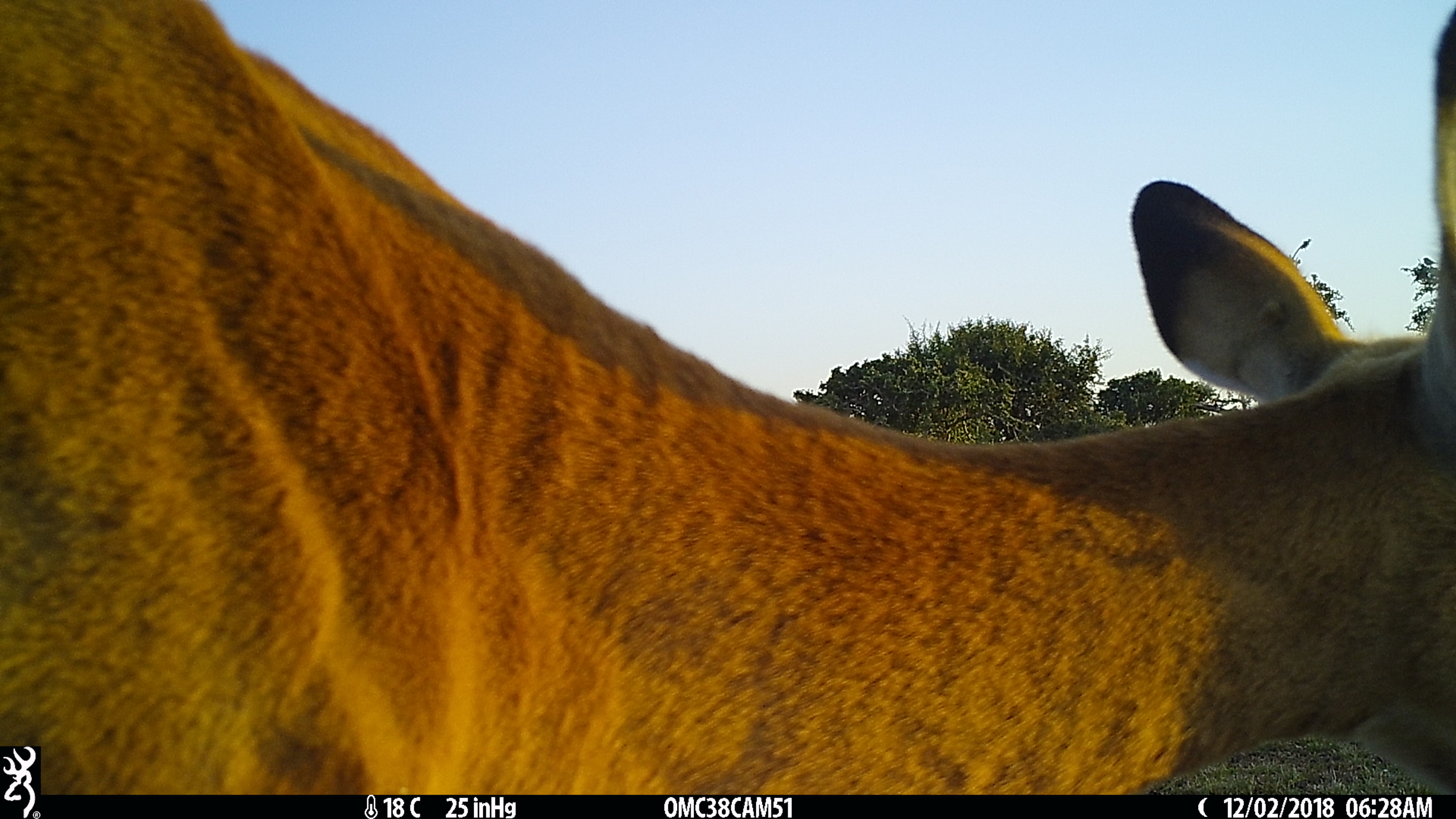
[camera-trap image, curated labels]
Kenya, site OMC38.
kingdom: Animalia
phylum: Chordata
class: Mammalia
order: Artiodactyla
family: Bovidae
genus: Aepyceros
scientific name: Aepyceros melampus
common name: impala